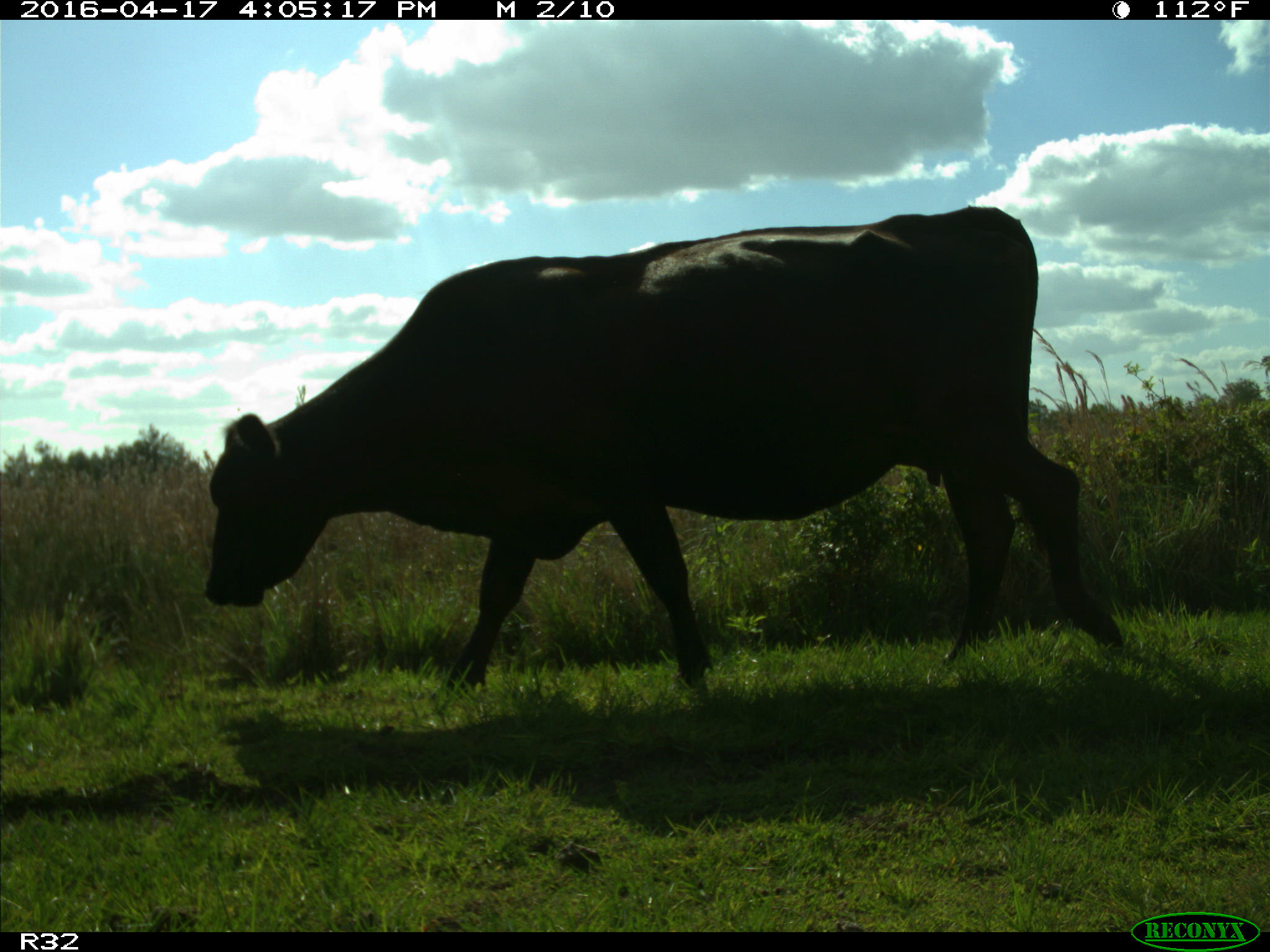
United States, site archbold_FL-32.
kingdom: Animalia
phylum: Chordata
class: Mammalia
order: Artiodactyla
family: Bovidae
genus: Bos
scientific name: Bos taurus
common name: domestic cow